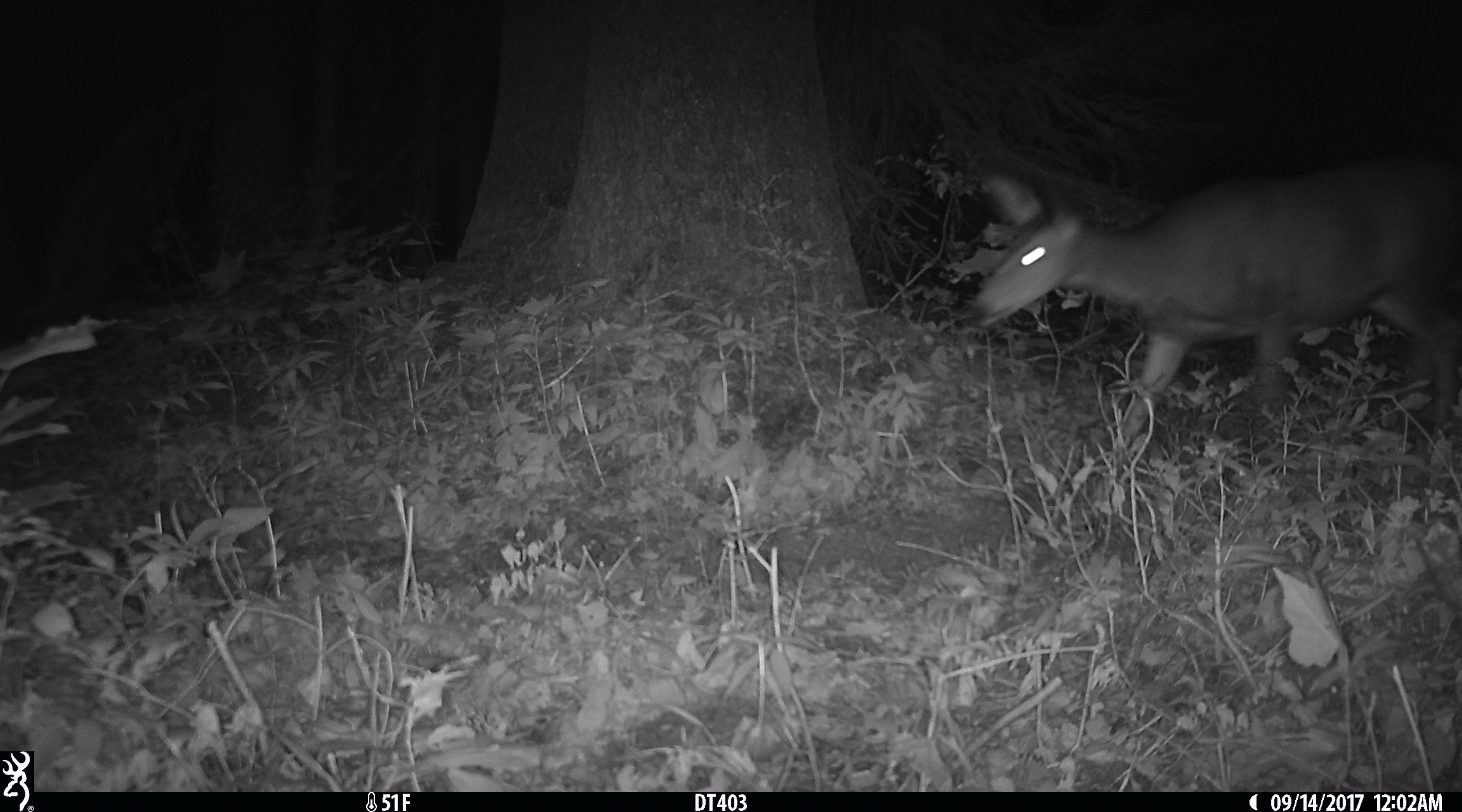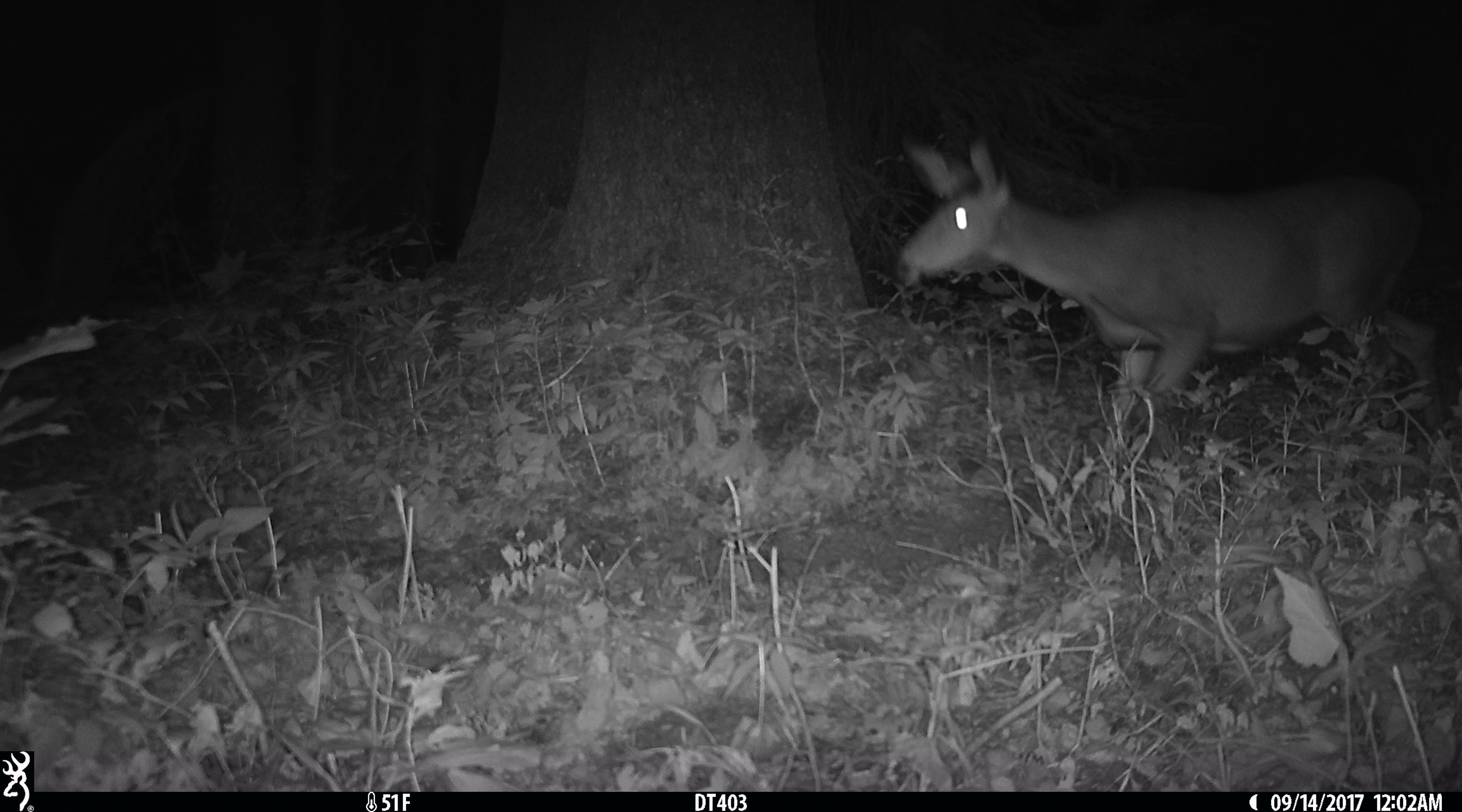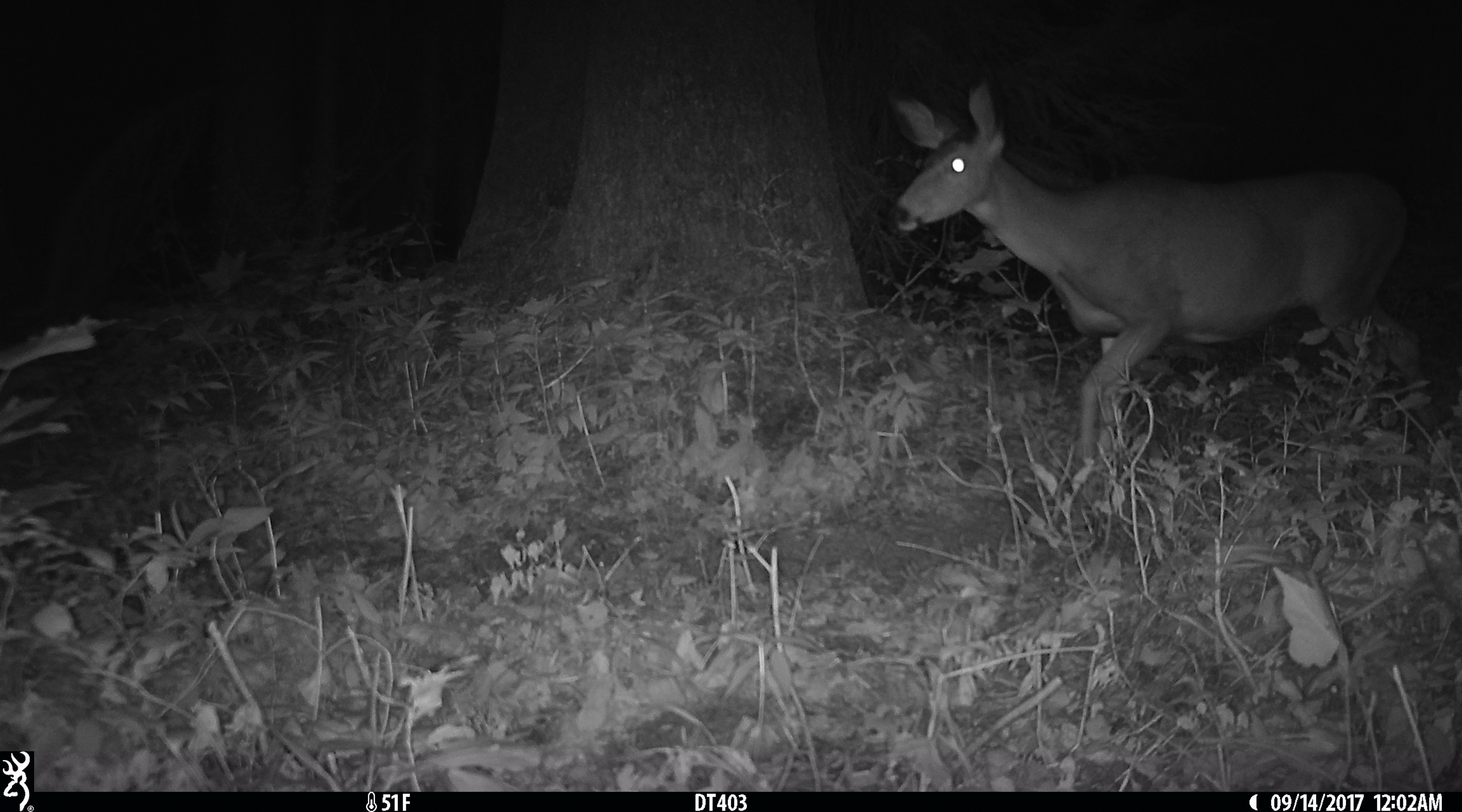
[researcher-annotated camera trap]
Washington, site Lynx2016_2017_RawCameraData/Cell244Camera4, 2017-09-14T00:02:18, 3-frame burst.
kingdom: Animalia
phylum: Chordata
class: Mammalia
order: Artiodactyla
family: Cervidae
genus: Odocoileus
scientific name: Odocoileus hemionus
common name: mule deer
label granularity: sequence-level